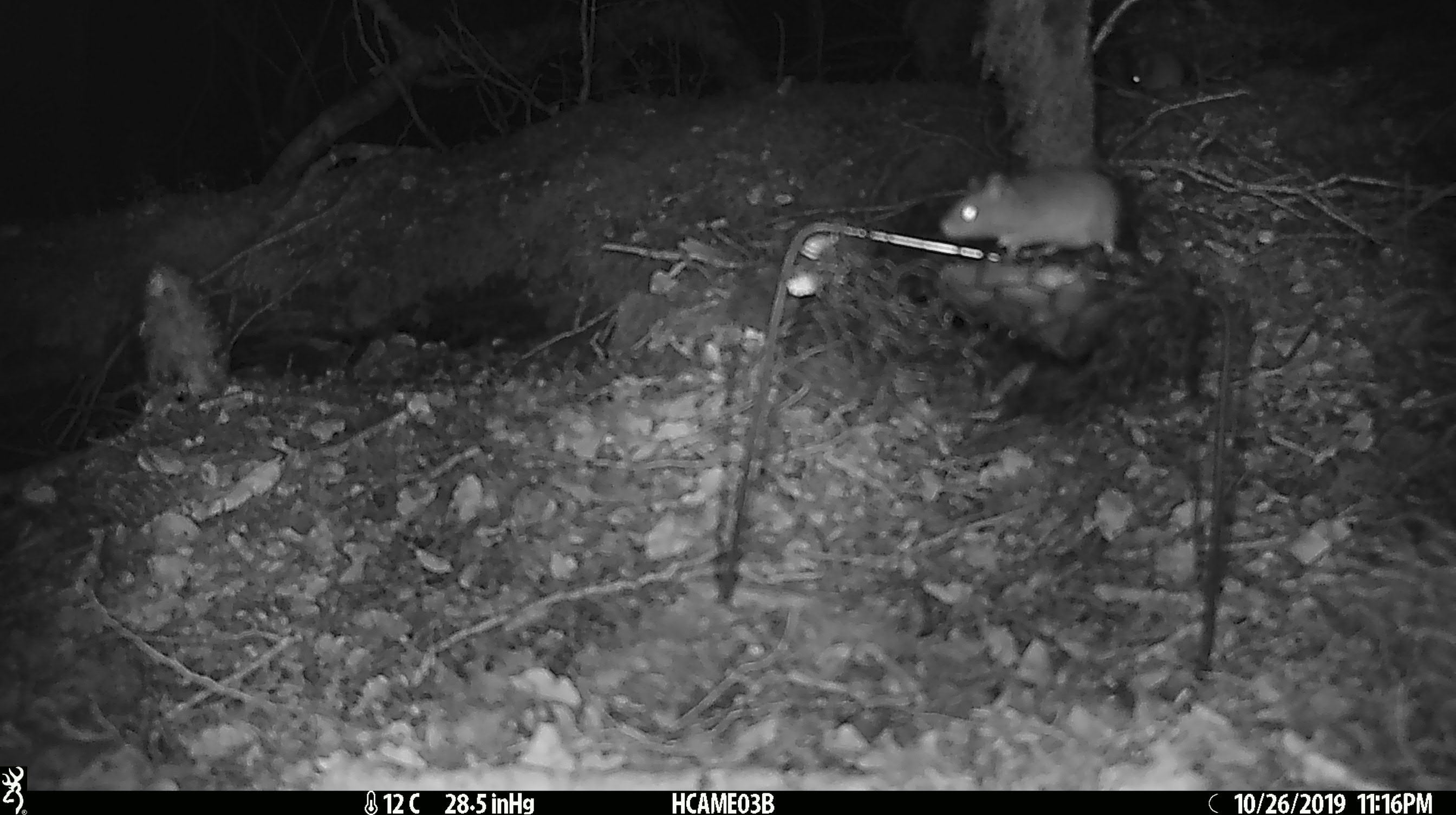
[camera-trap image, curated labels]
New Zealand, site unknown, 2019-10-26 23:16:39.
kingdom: Animalia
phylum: Chordata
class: Mammalia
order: Rodentia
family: Muridae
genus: Mus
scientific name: Mus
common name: mouse